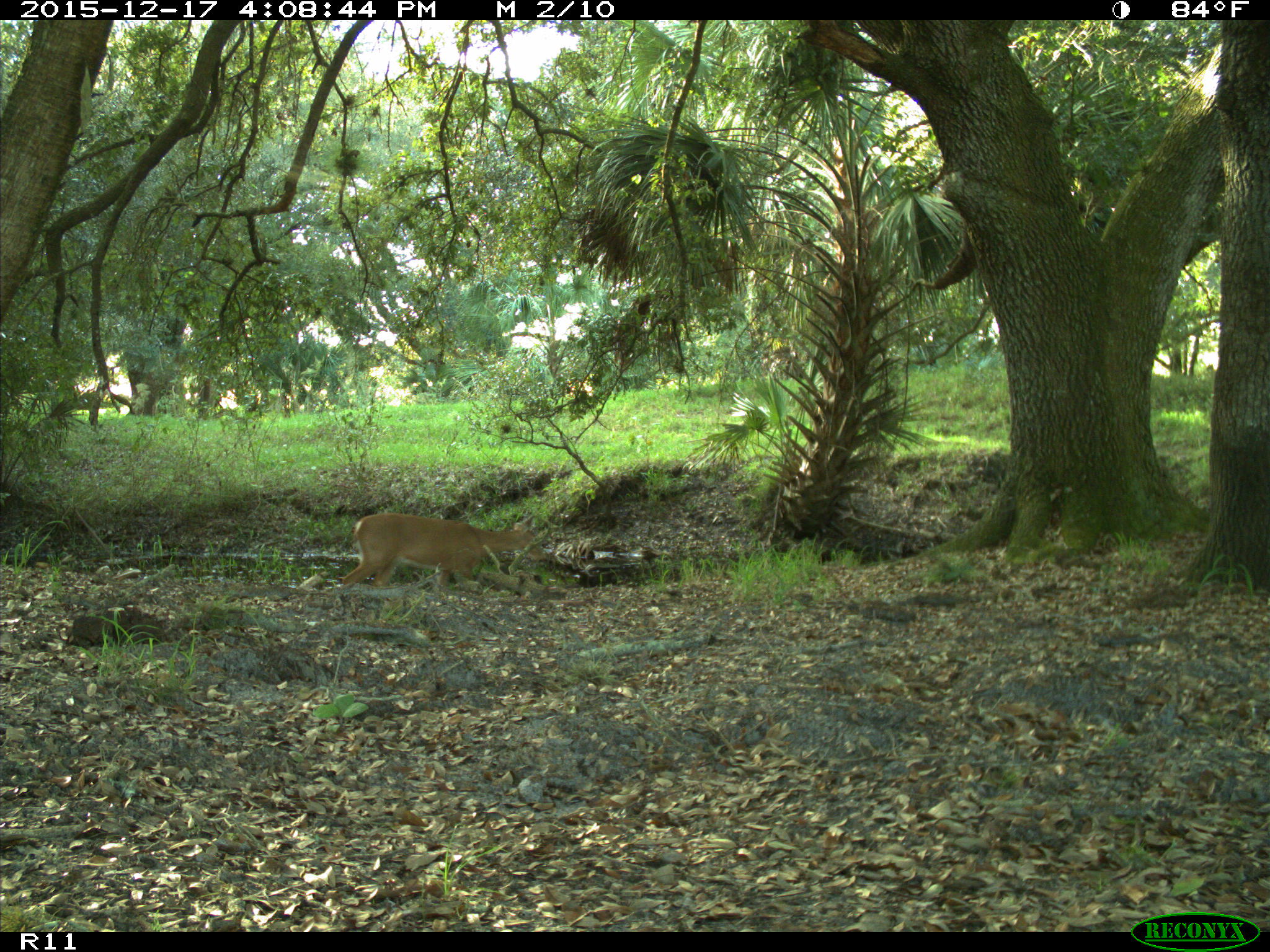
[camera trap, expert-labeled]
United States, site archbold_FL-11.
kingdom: Animalia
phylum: Chordata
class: Mammalia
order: Artiodactyla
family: Cervidae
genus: Odocoileus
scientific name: Odocoileus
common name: deer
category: unidentified deer